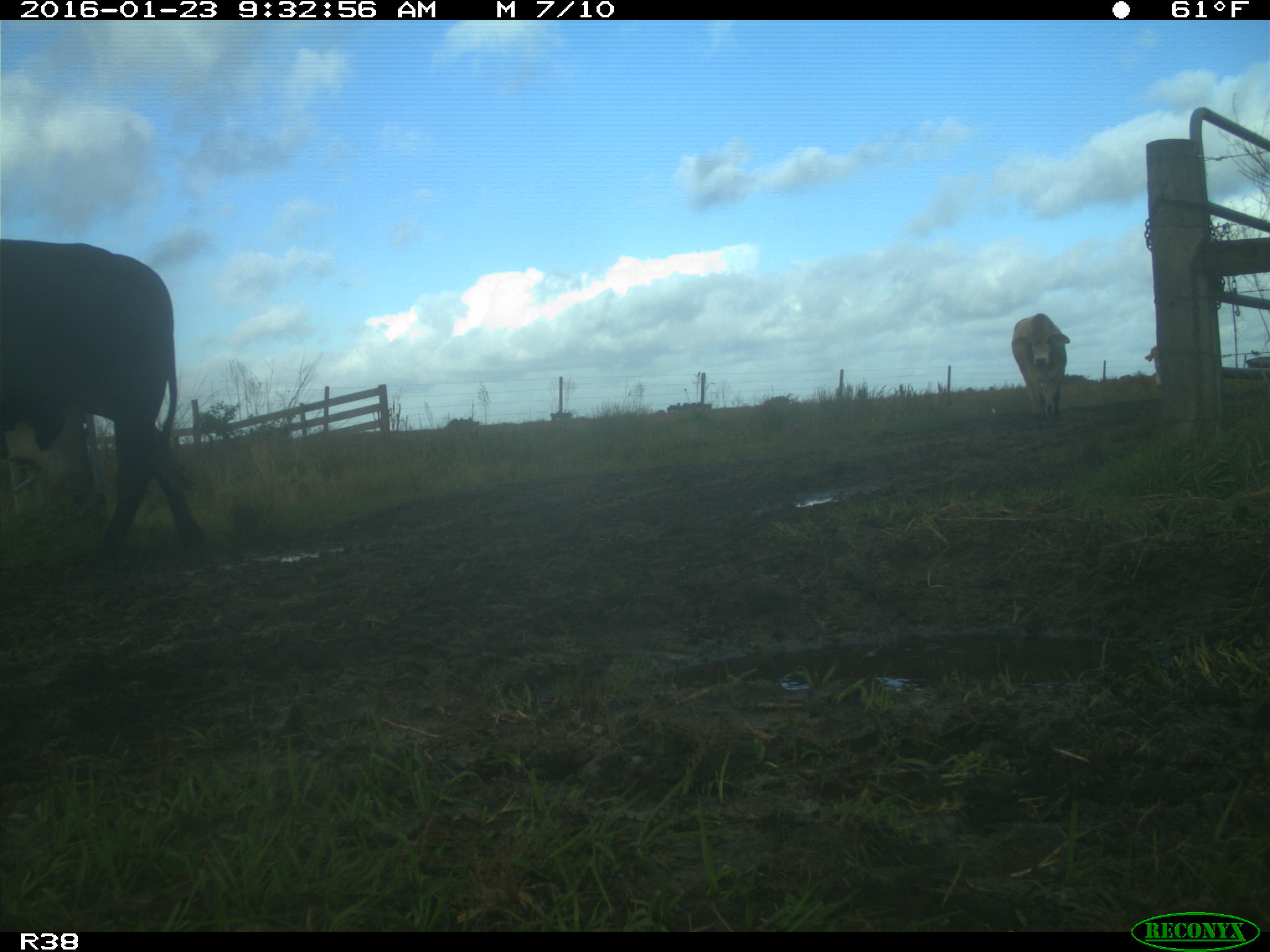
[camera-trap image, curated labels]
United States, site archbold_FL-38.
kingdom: Animalia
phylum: Chordata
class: Mammalia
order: Artiodactyla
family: Bovidae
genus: Bos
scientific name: Bos taurus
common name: domestic cow